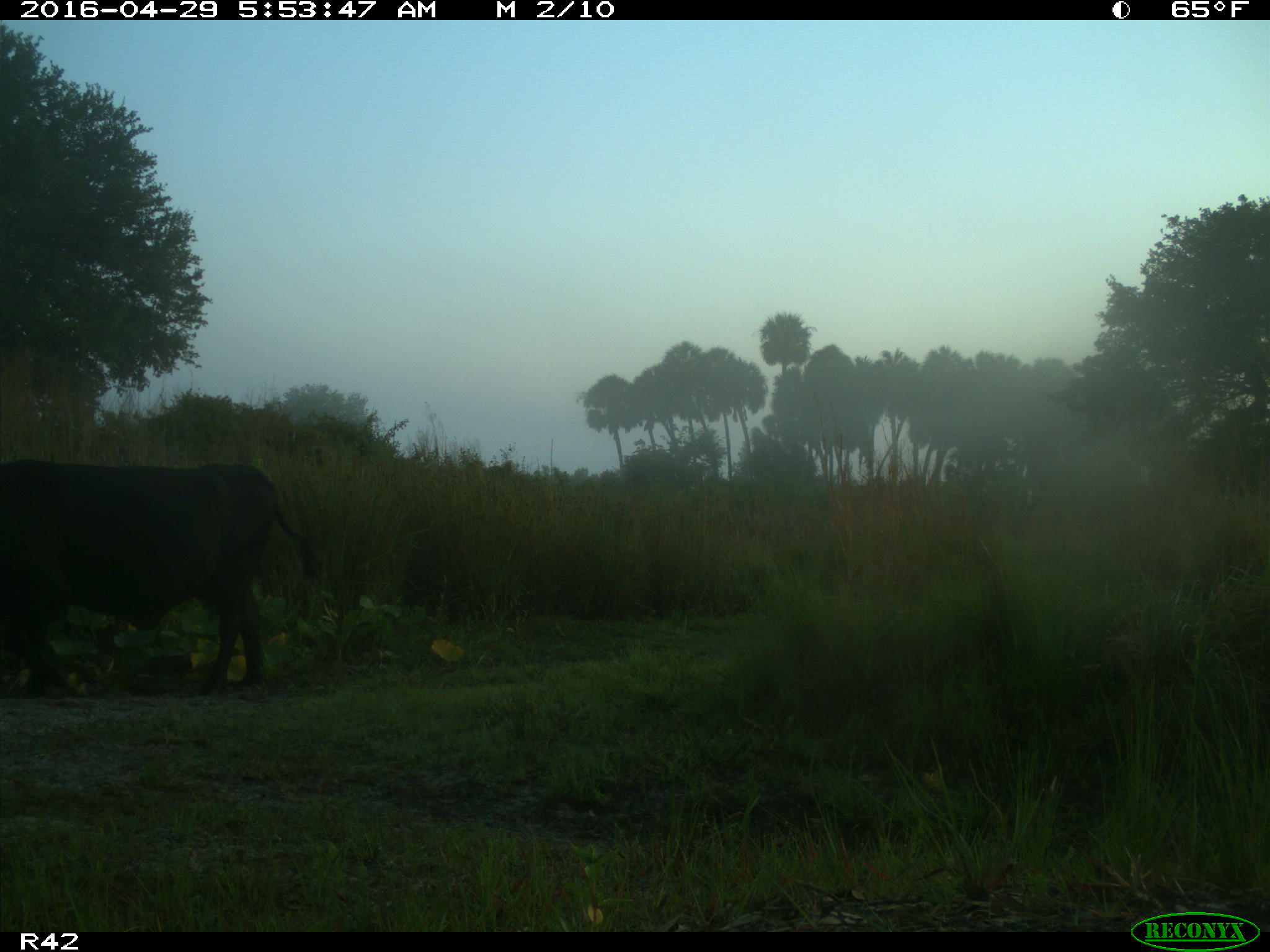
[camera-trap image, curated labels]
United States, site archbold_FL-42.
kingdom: Animalia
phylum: Chordata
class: Mammalia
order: Artiodactyla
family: Bovidae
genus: Bos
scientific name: Bos taurus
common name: domestic cow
Bos taurus (domestic cow).